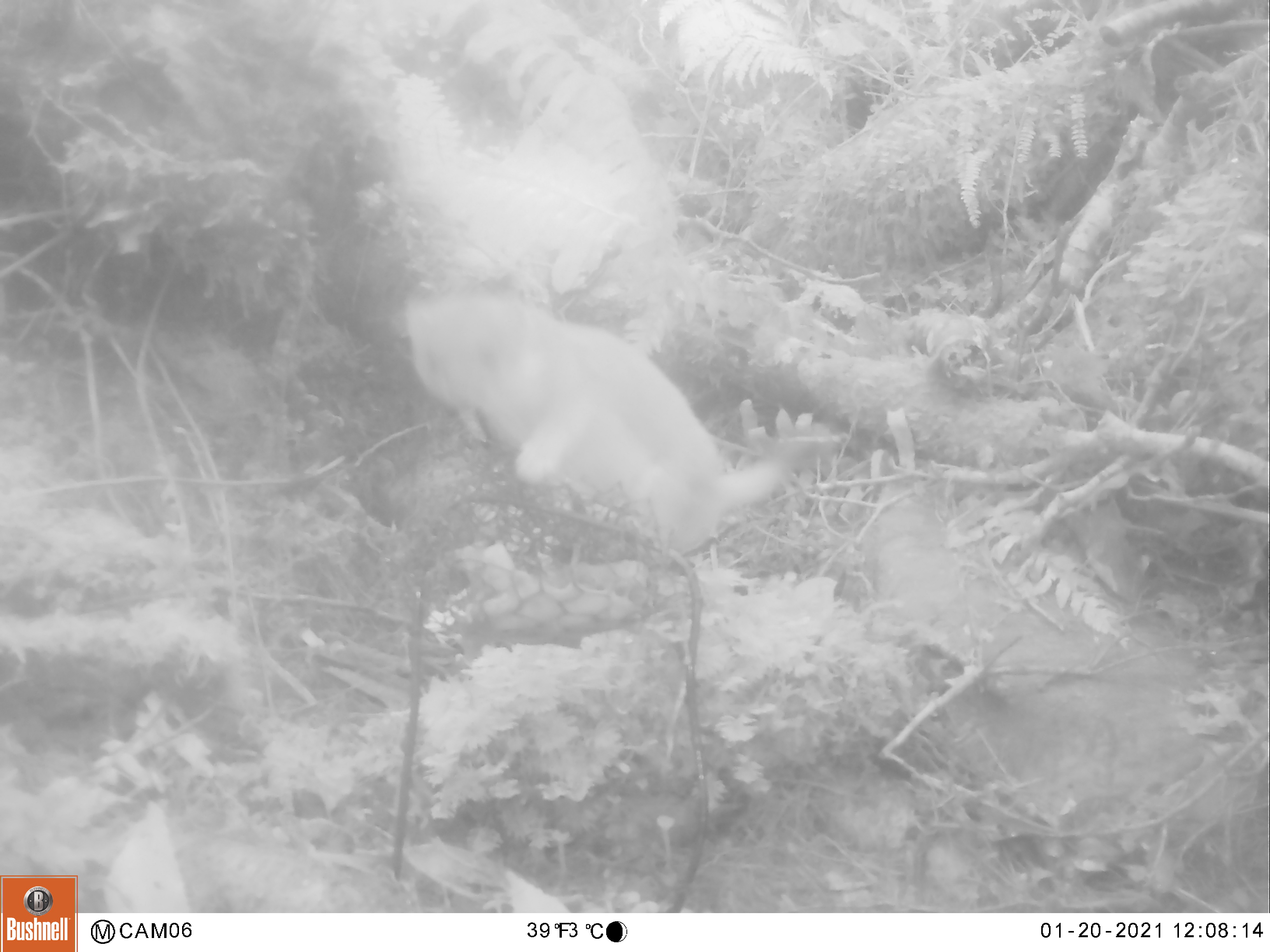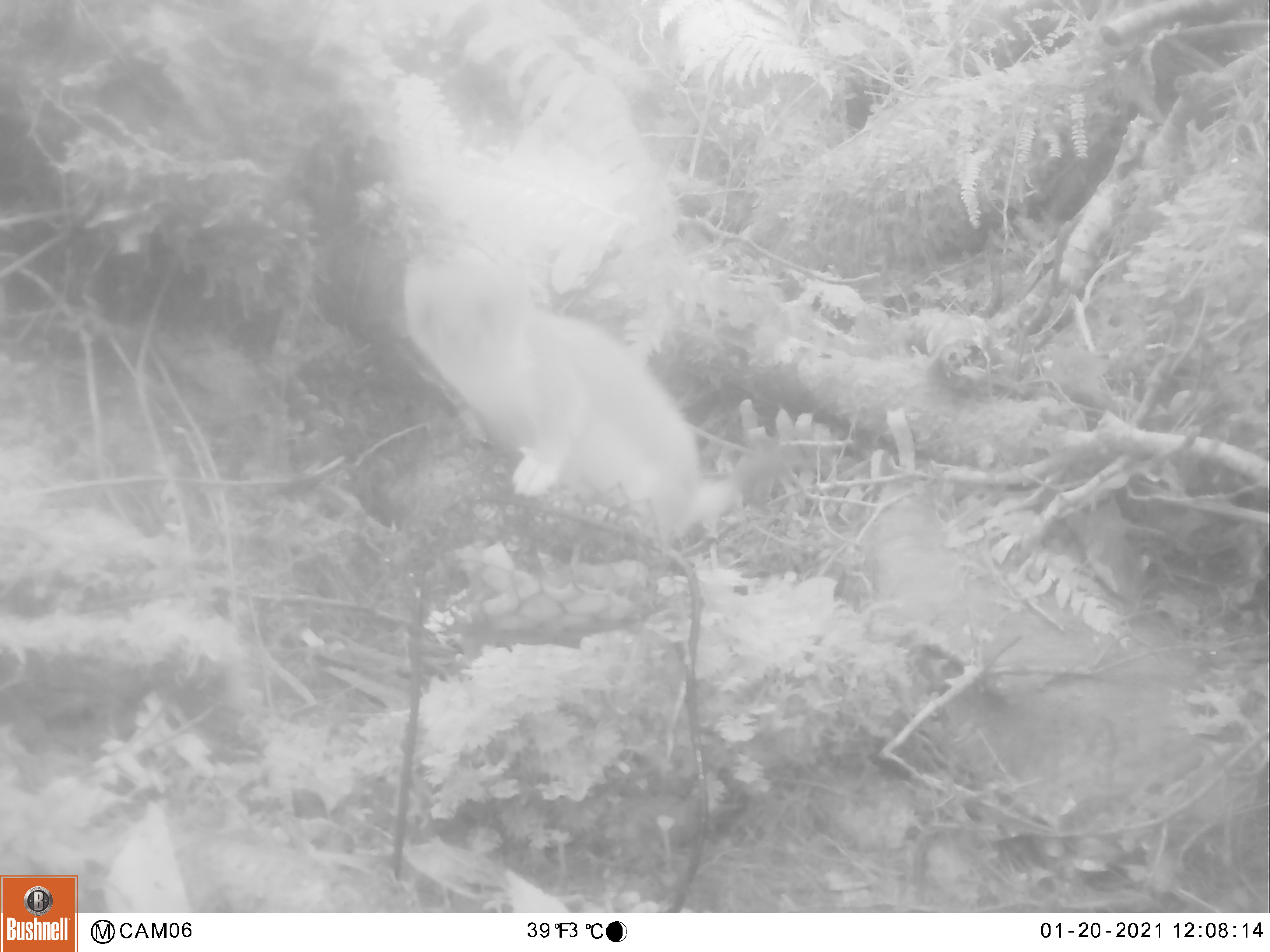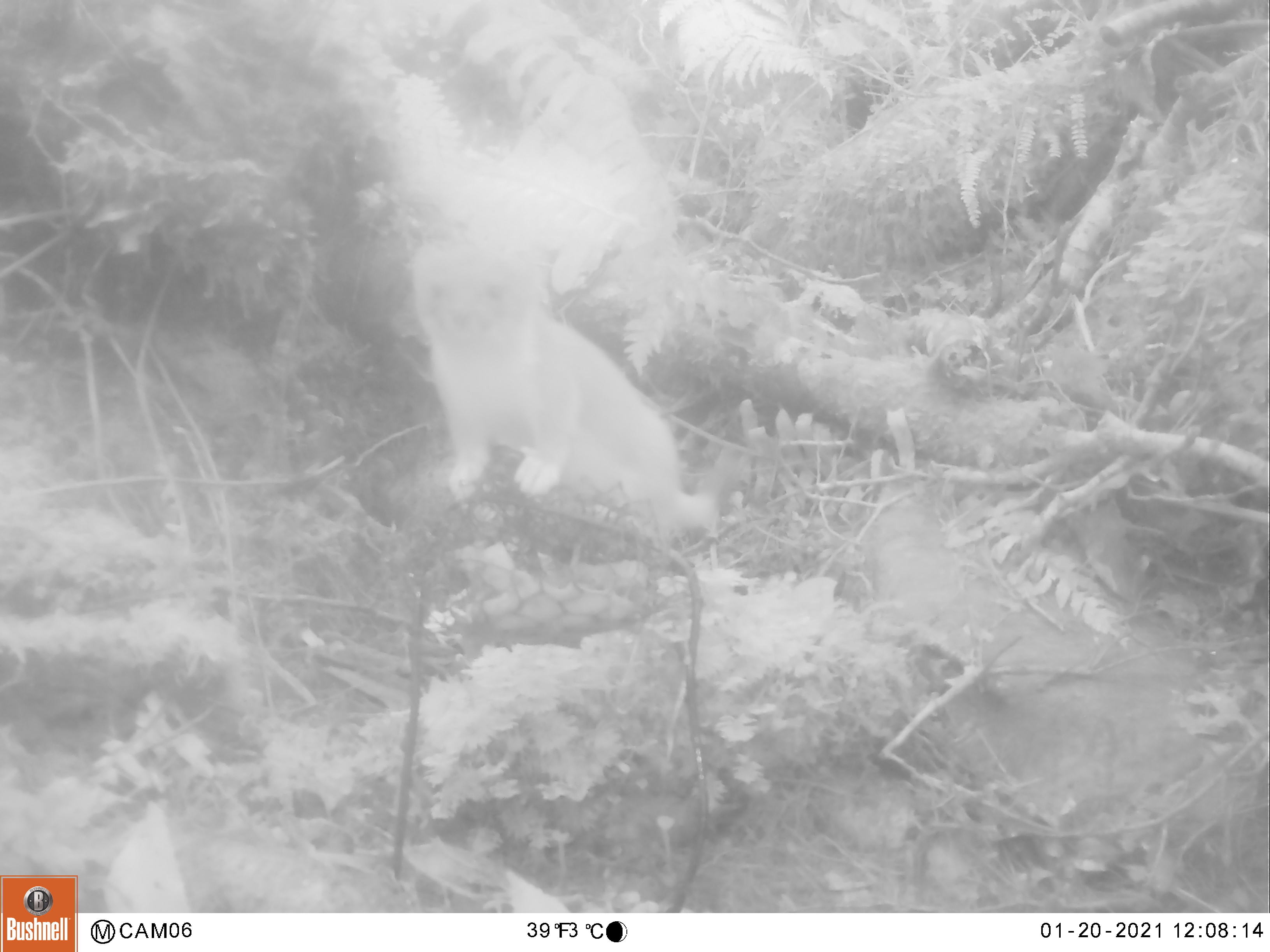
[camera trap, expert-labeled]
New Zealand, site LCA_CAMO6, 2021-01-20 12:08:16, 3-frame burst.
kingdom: Animalia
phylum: Chordata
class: Mammalia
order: Carnivora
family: Mustelidae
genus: Mustela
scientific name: Mustela erminea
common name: stoat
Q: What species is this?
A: Stoat (Mustela erminea).